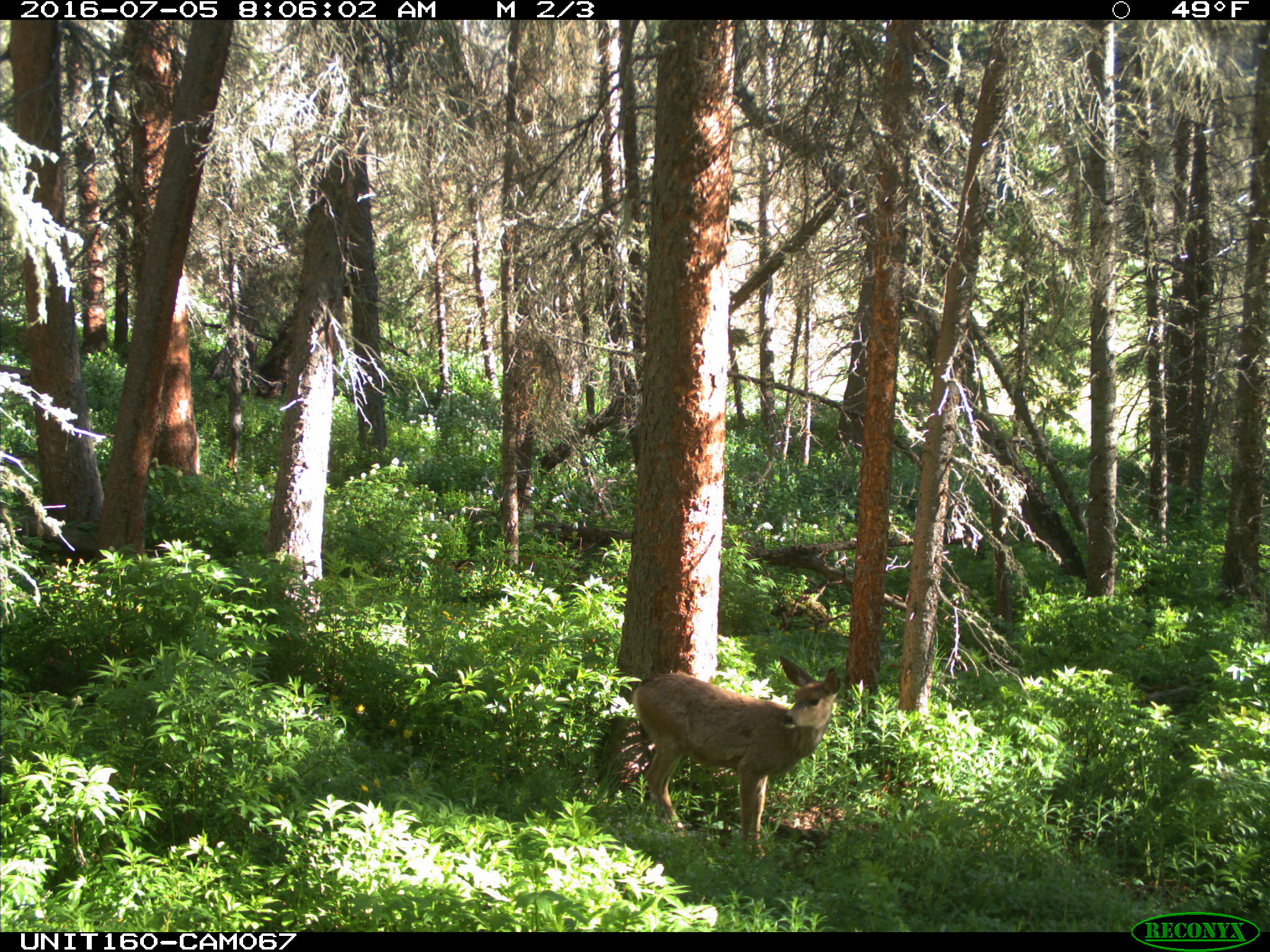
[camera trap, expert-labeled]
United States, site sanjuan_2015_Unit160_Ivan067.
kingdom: Animalia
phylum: Chordata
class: Mammalia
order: Artiodactyla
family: Cervidae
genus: Odocoileus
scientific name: Odocoileus hemionus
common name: mule deer